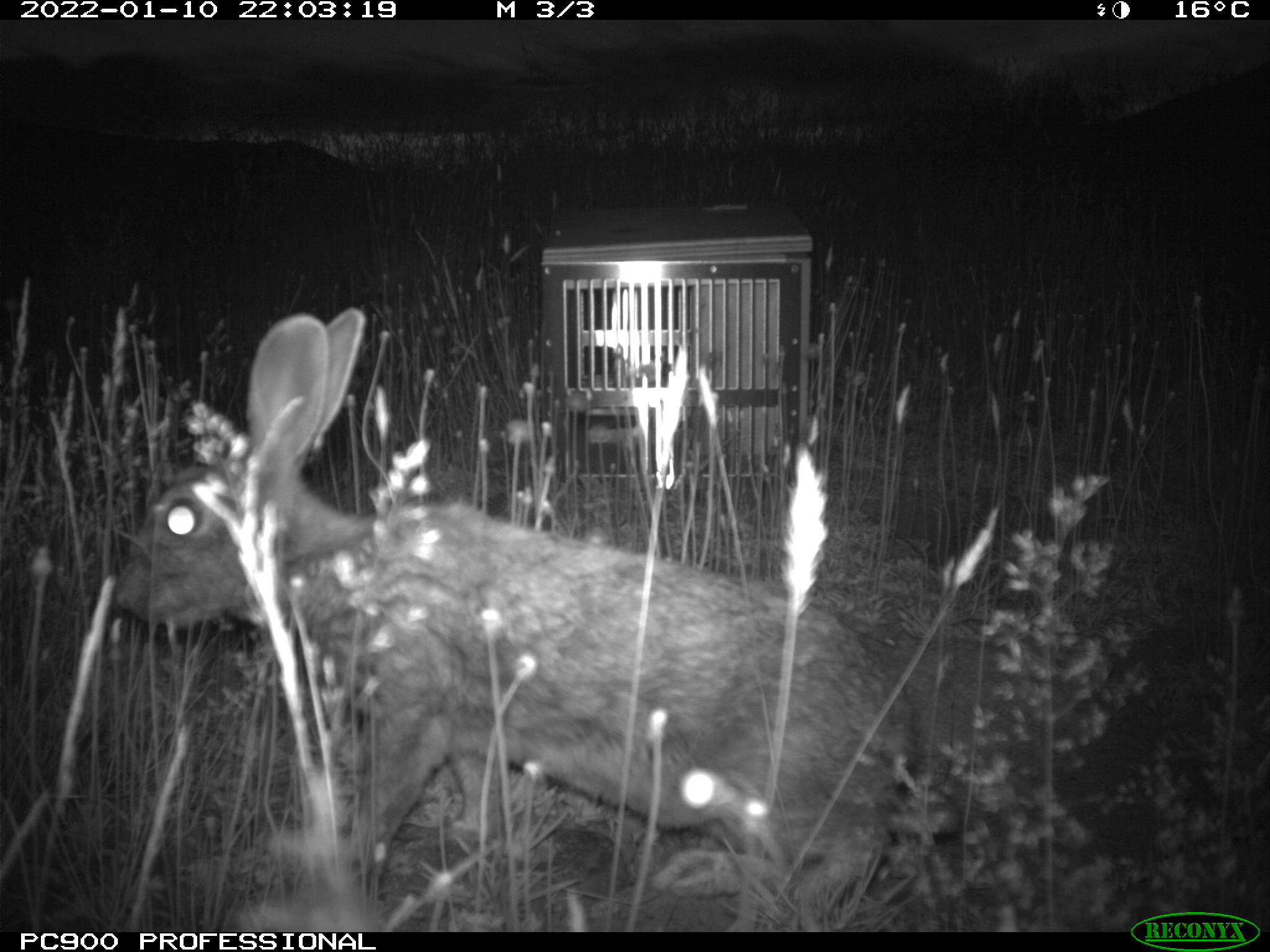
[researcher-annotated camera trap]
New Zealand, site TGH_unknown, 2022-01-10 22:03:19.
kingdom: Animalia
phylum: Chordata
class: Mammalia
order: Lagomorpha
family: Leporidae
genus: Oryctolagus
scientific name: Oryctolagus cuniculus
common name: european rabbit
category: rabbit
Rabbit (european rabbit) (Oryctolagus cuniculus).